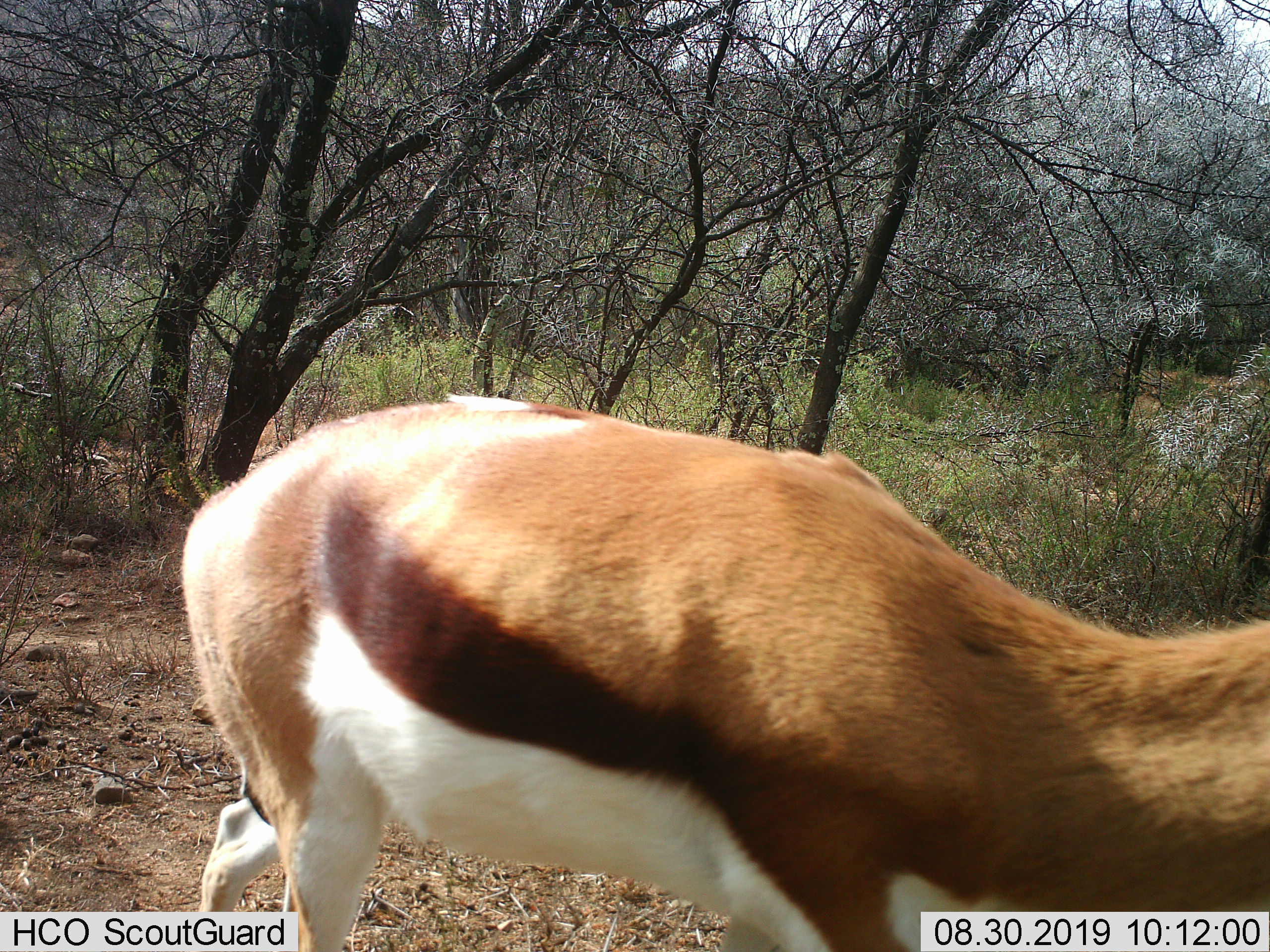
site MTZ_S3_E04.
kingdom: Animalia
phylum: Chordata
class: Mammalia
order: Artiodactyla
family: Bovidae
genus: Antidorcas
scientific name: Antidorcas marsupialis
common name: springbok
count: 1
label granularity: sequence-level